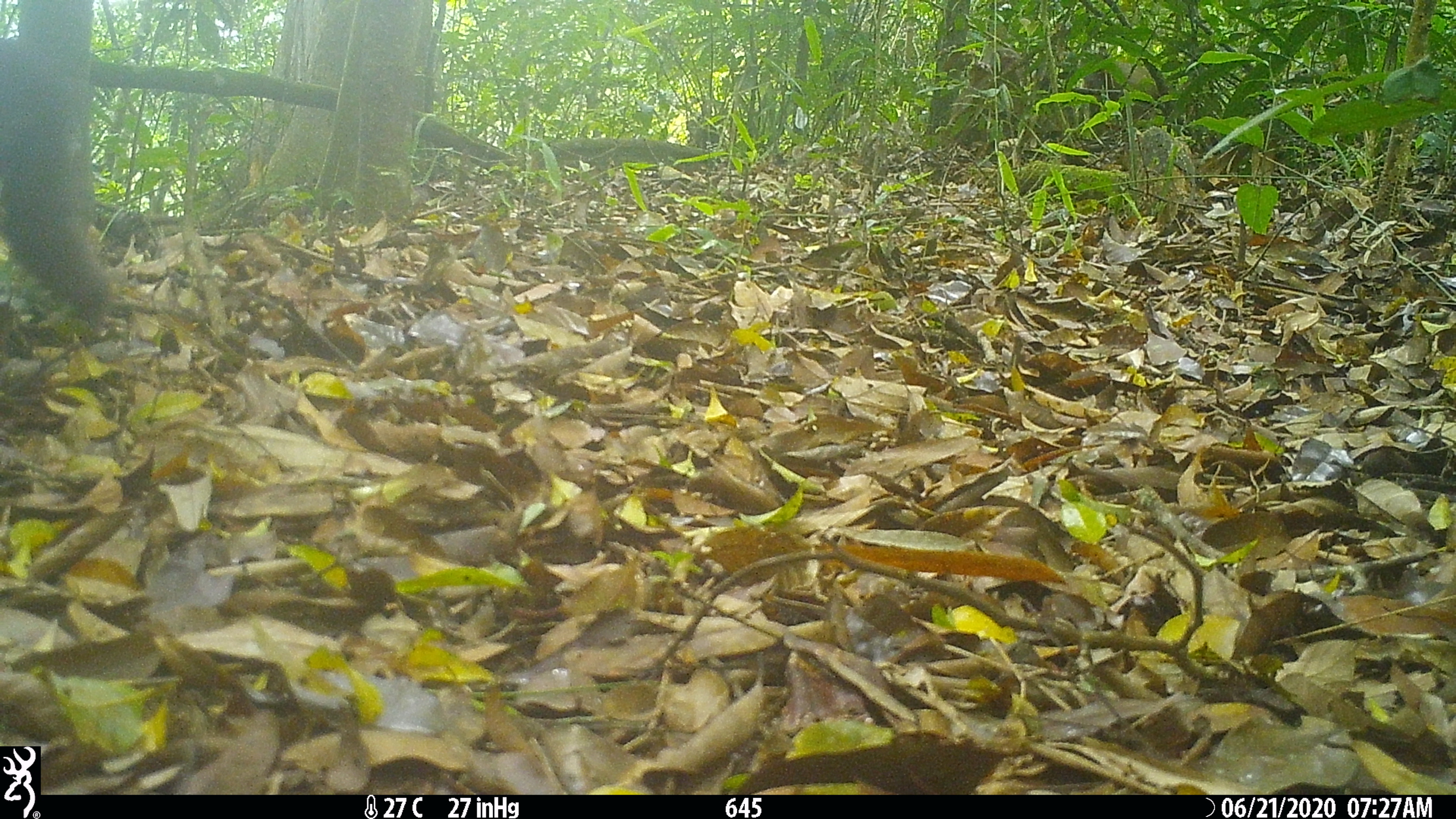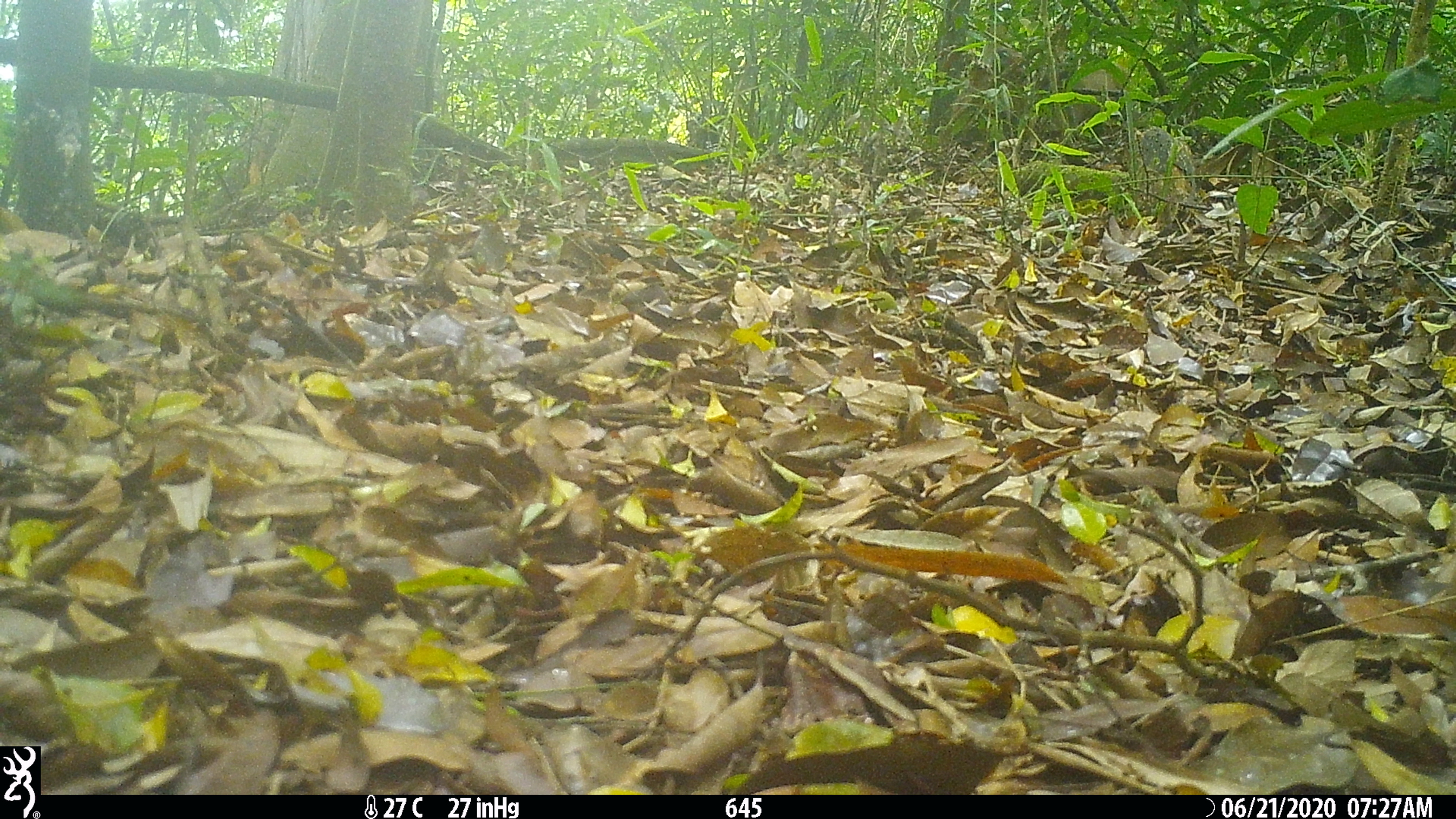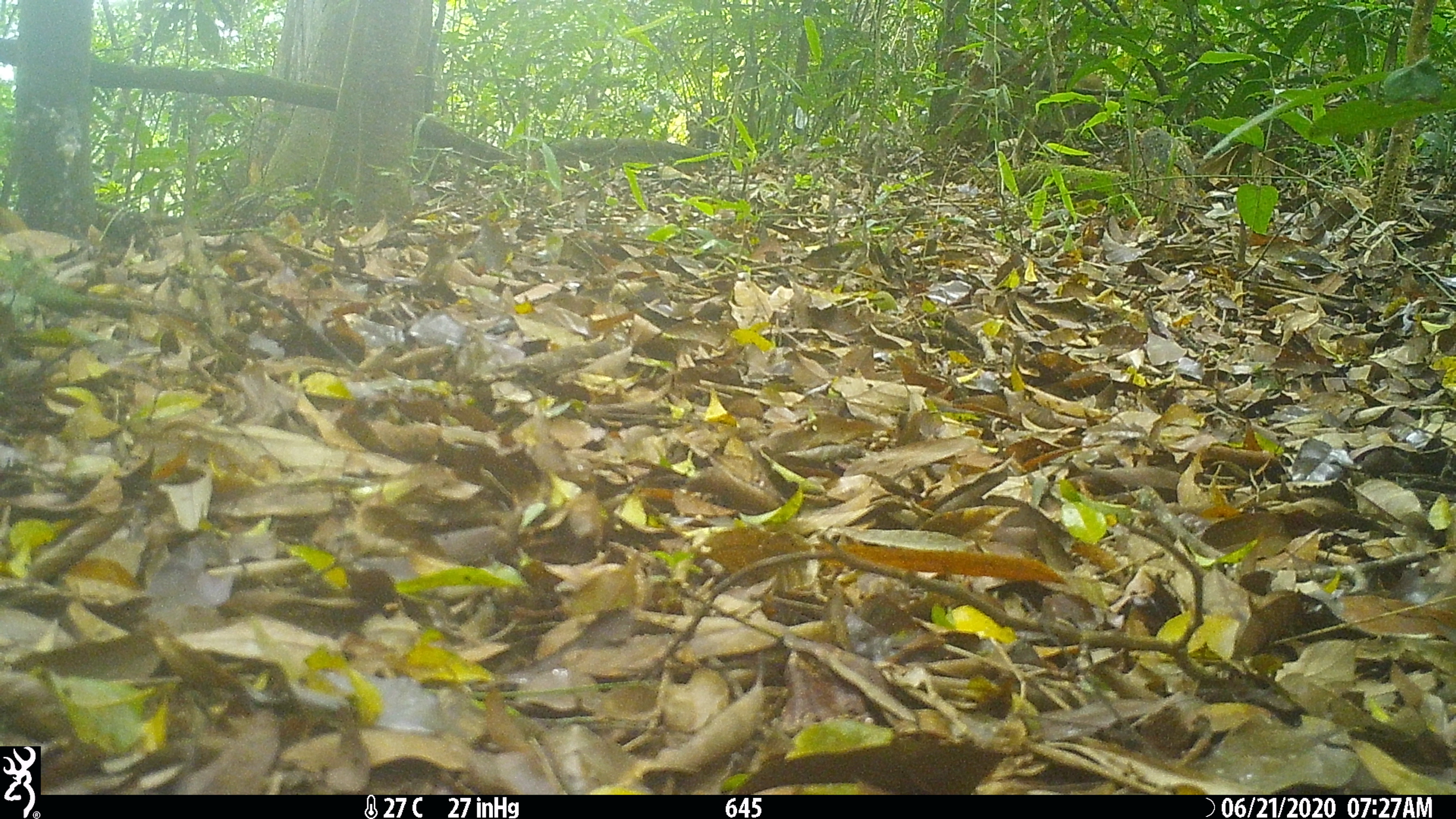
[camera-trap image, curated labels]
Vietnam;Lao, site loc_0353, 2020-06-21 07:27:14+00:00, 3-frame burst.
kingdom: Animalia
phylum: Chordata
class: Mammalia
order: Primates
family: Cercopithecidae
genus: Macaca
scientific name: Macaca arctoides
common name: stump-tailed macaque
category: stump tailed macaque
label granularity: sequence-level